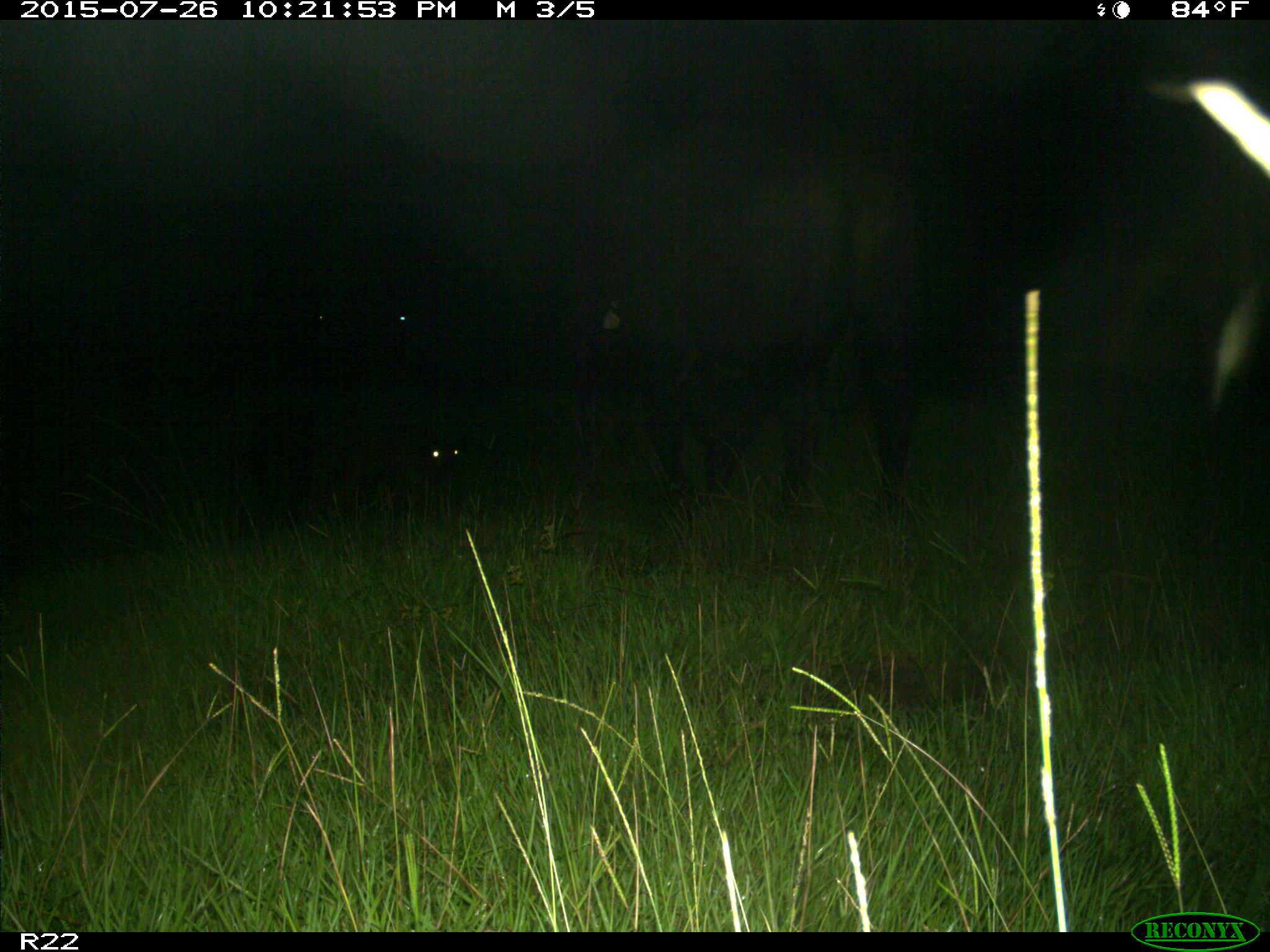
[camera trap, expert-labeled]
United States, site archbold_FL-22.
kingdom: Animalia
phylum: Chordata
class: Mammalia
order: Artiodactyla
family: Bovidae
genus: Bos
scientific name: Bos taurus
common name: domestic cow